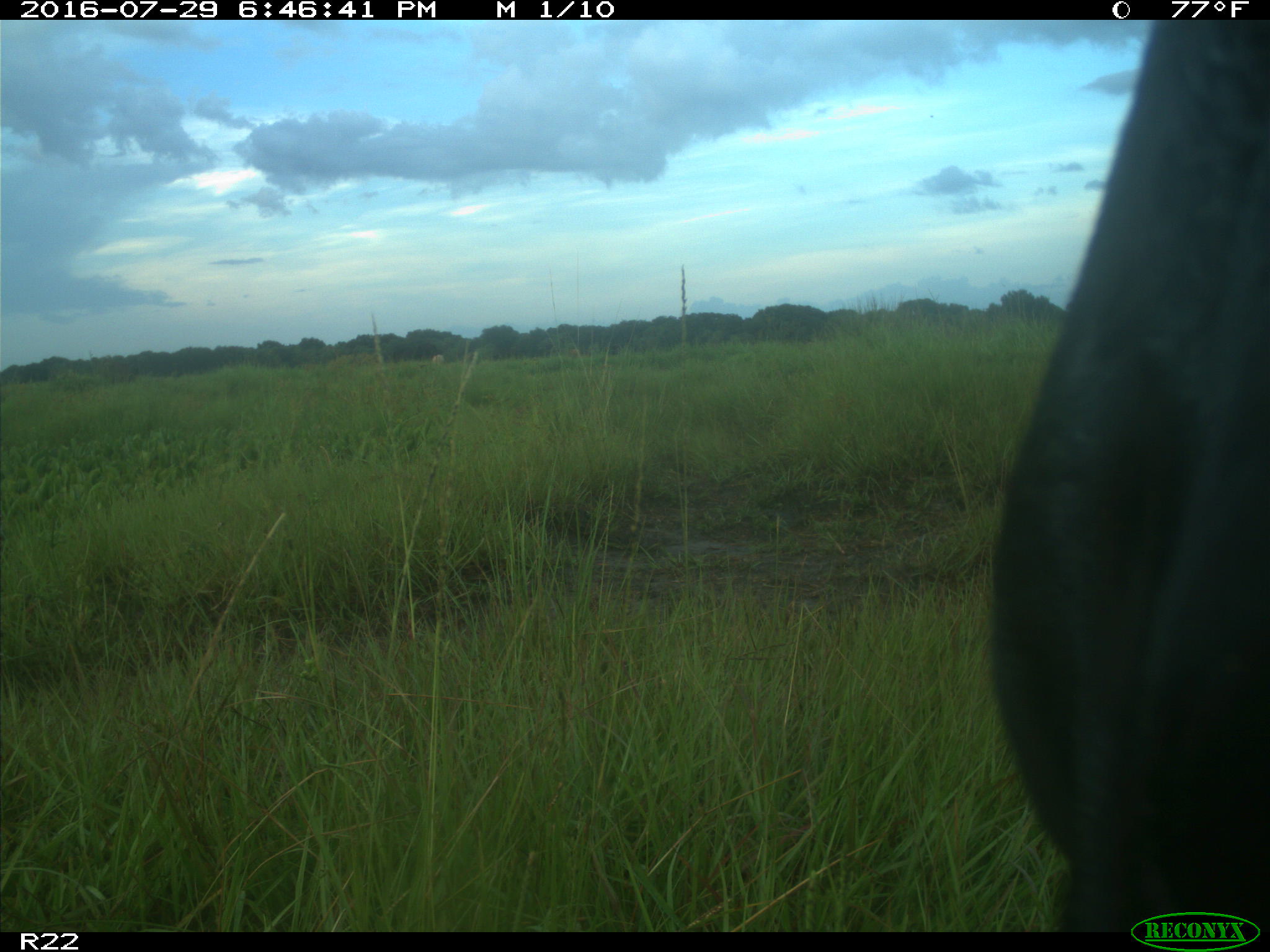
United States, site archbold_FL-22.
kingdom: Animalia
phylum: Chordata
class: Mammalia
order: Artiodactyla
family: Bovidae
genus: Bos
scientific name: Bos taurus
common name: domestic cow